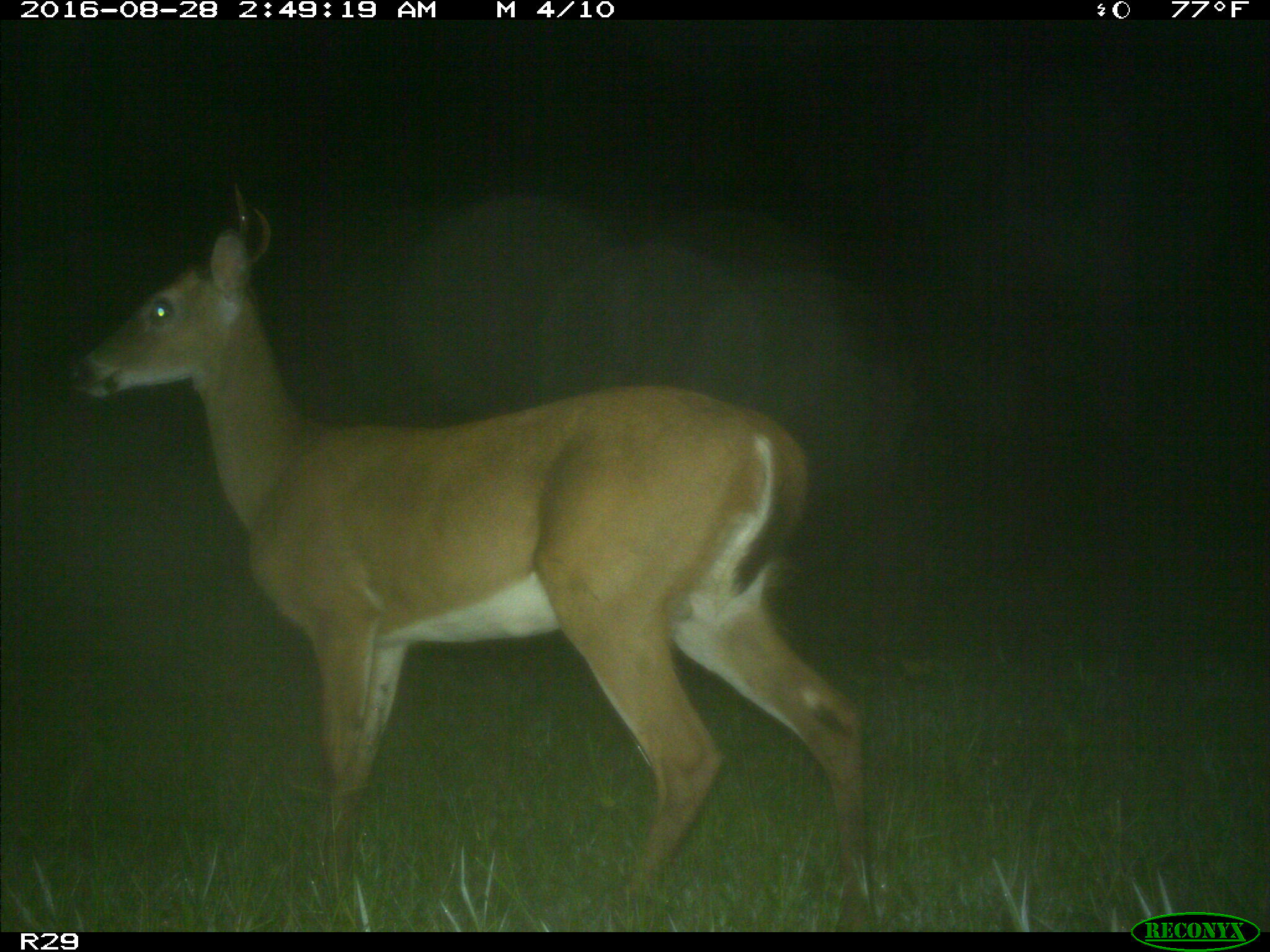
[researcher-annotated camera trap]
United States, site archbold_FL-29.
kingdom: Animalia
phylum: Chordata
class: Mammalia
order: Artiodactyla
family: Cervidae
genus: Odocoileus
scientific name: Odocoileus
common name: deer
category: unidentified deer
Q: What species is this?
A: Unidentified deer (deer) (Odocoileus).